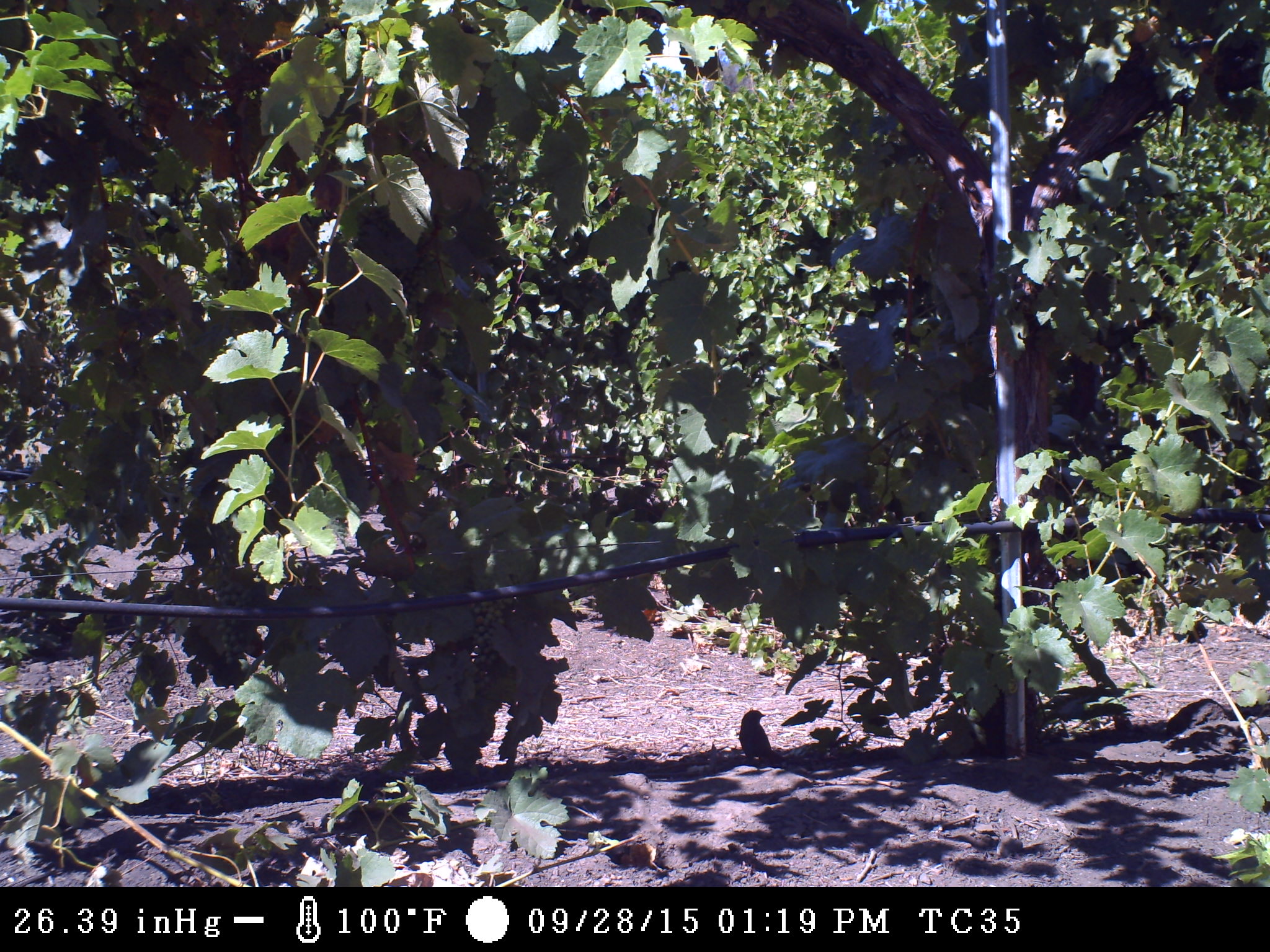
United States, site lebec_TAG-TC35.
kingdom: Animalia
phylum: Chordata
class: Aves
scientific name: Aves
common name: birds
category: unidentified bird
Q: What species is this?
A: Unidentified bird (birds) (Aves).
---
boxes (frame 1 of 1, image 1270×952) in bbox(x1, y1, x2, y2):
animal: bbox(739, 710, 789, 765)